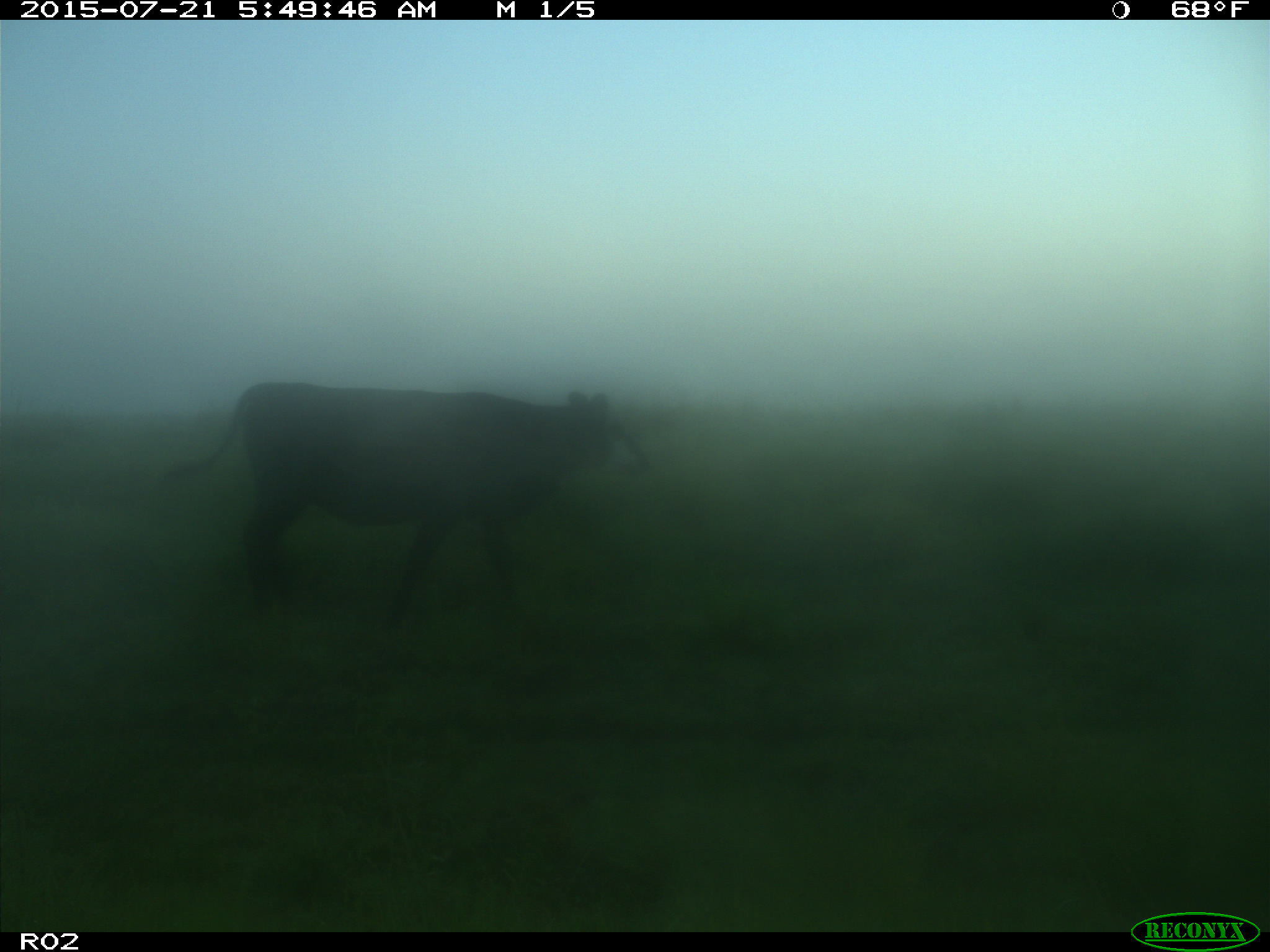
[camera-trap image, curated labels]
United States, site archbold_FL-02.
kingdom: Animalia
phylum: Chordata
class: Mammalia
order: Artiodactyla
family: Bovidae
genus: Bos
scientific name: Bos taurus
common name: domestic cow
Bos taurus (domestic cow).